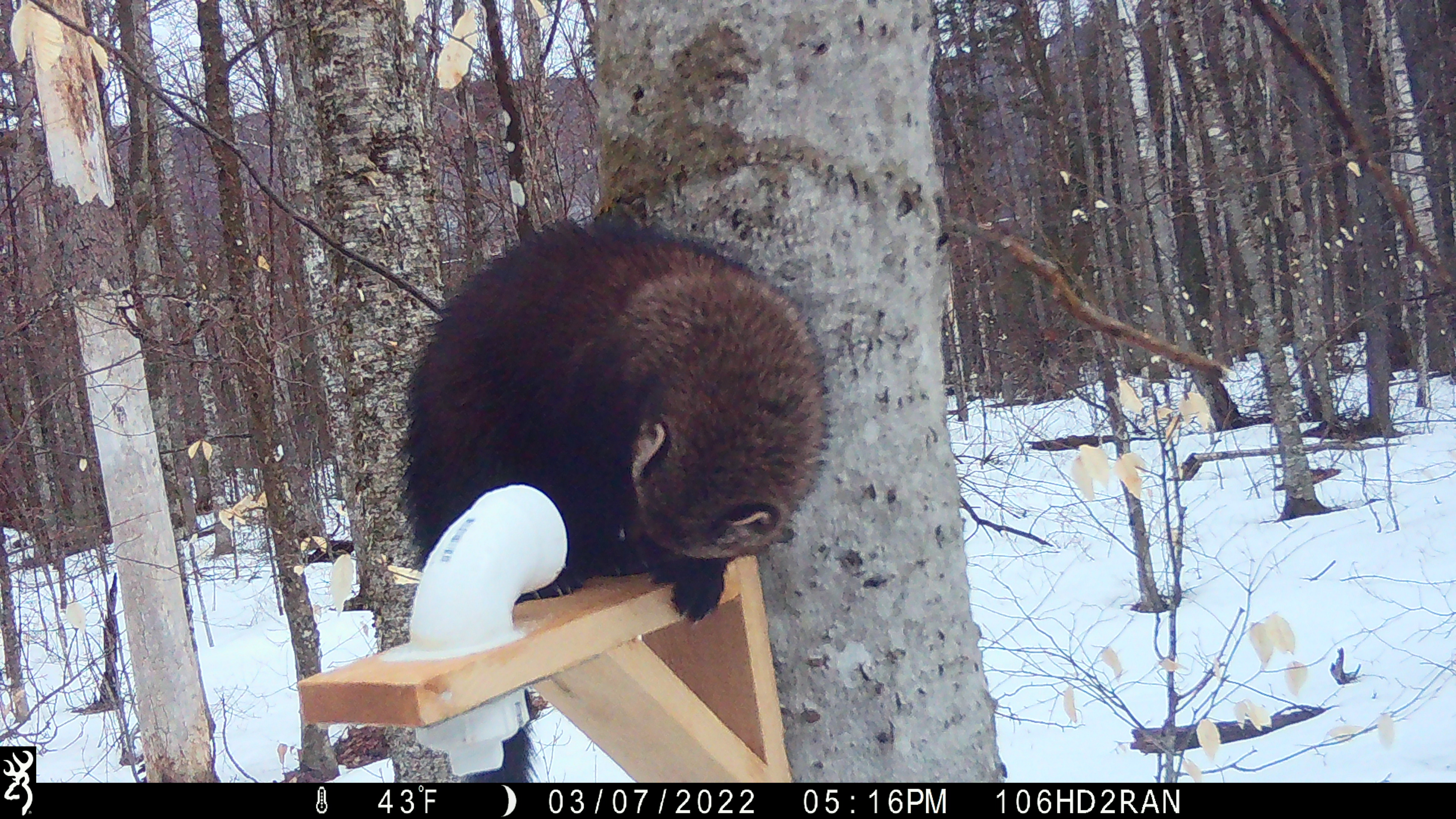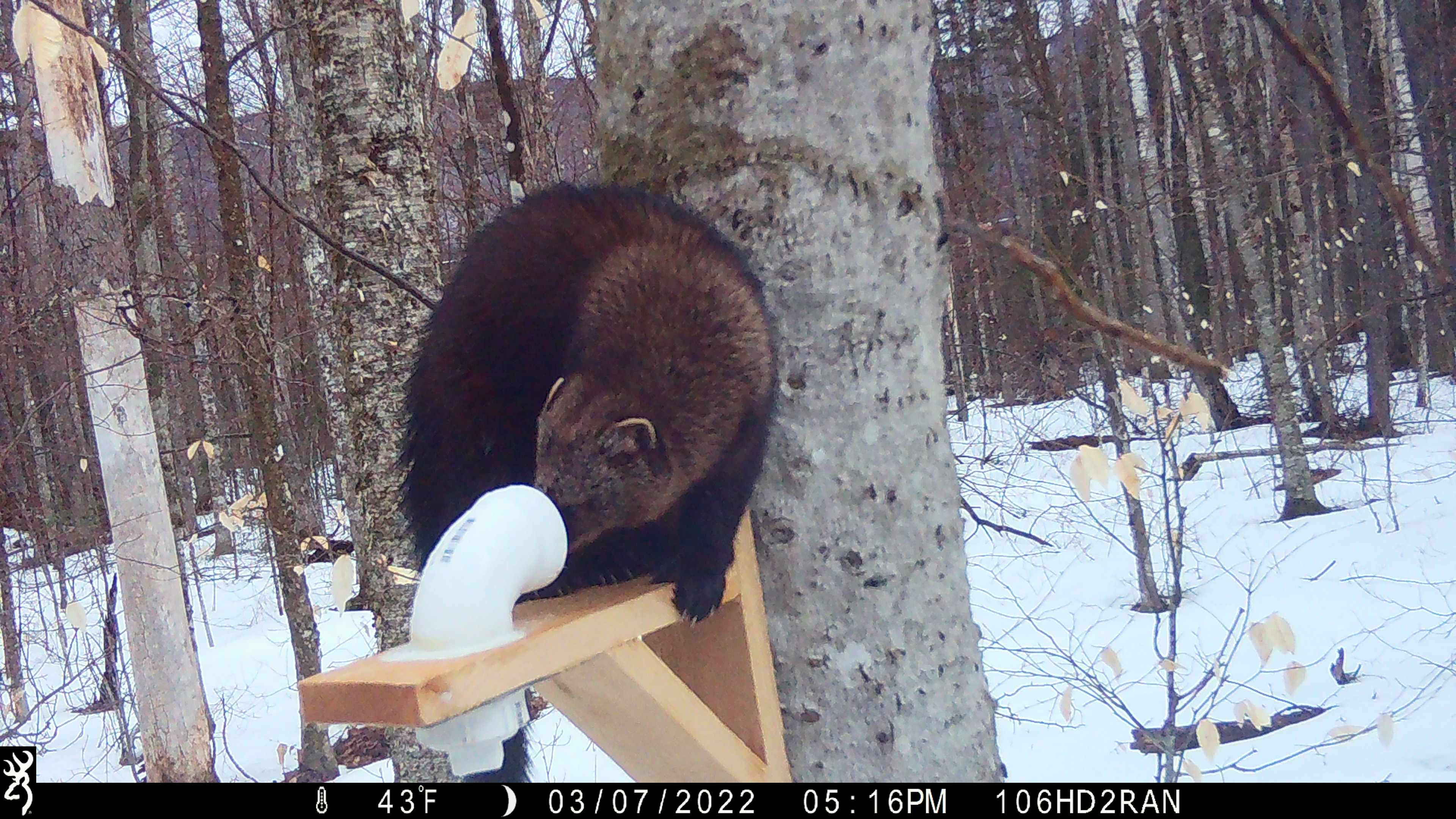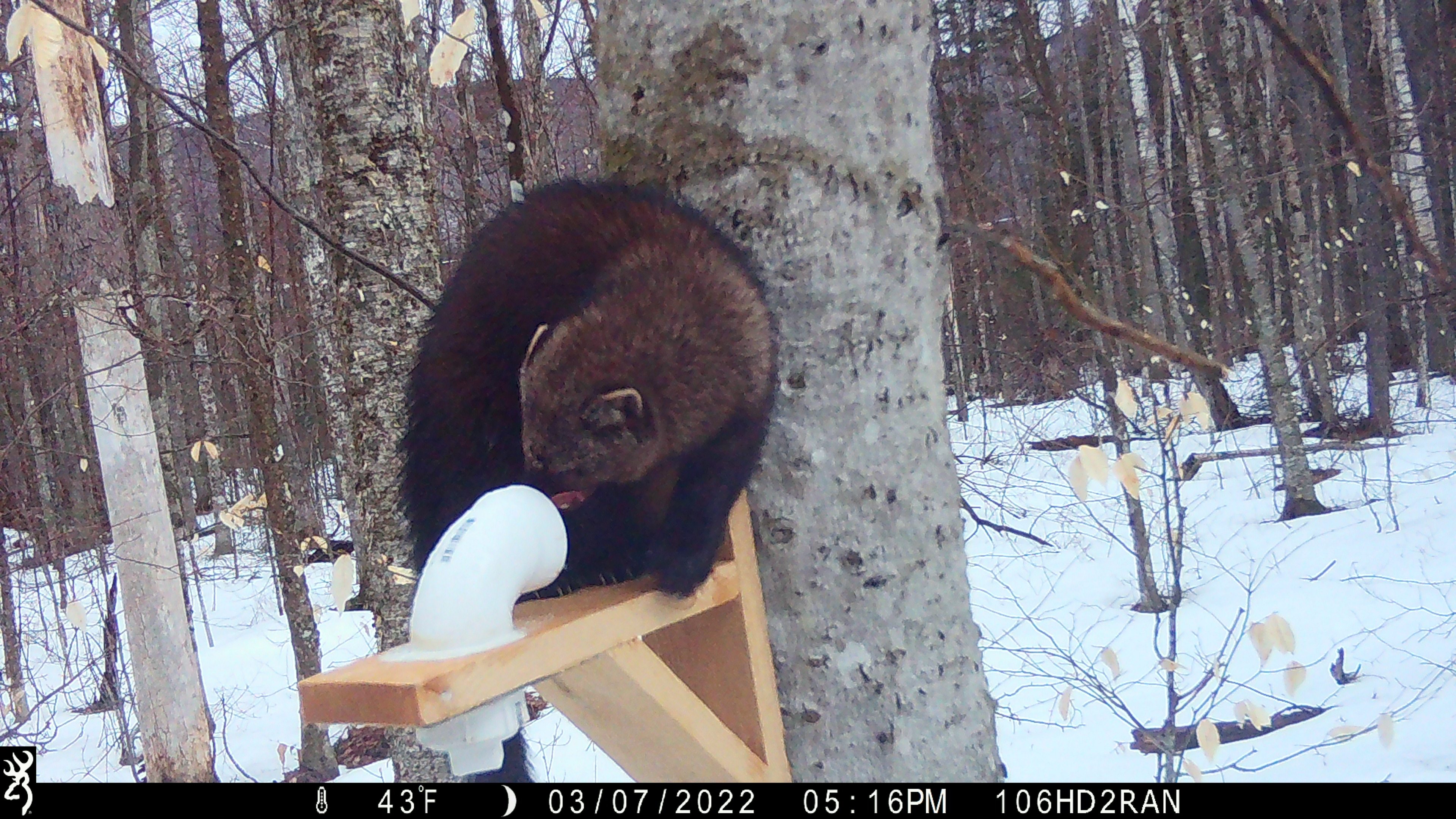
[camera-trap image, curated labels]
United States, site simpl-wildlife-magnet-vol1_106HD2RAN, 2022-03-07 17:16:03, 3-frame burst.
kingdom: Animalia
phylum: Chordata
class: Mammalia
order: Carnivora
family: Mustelidae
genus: Pekania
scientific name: Pekania pennanti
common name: fisher